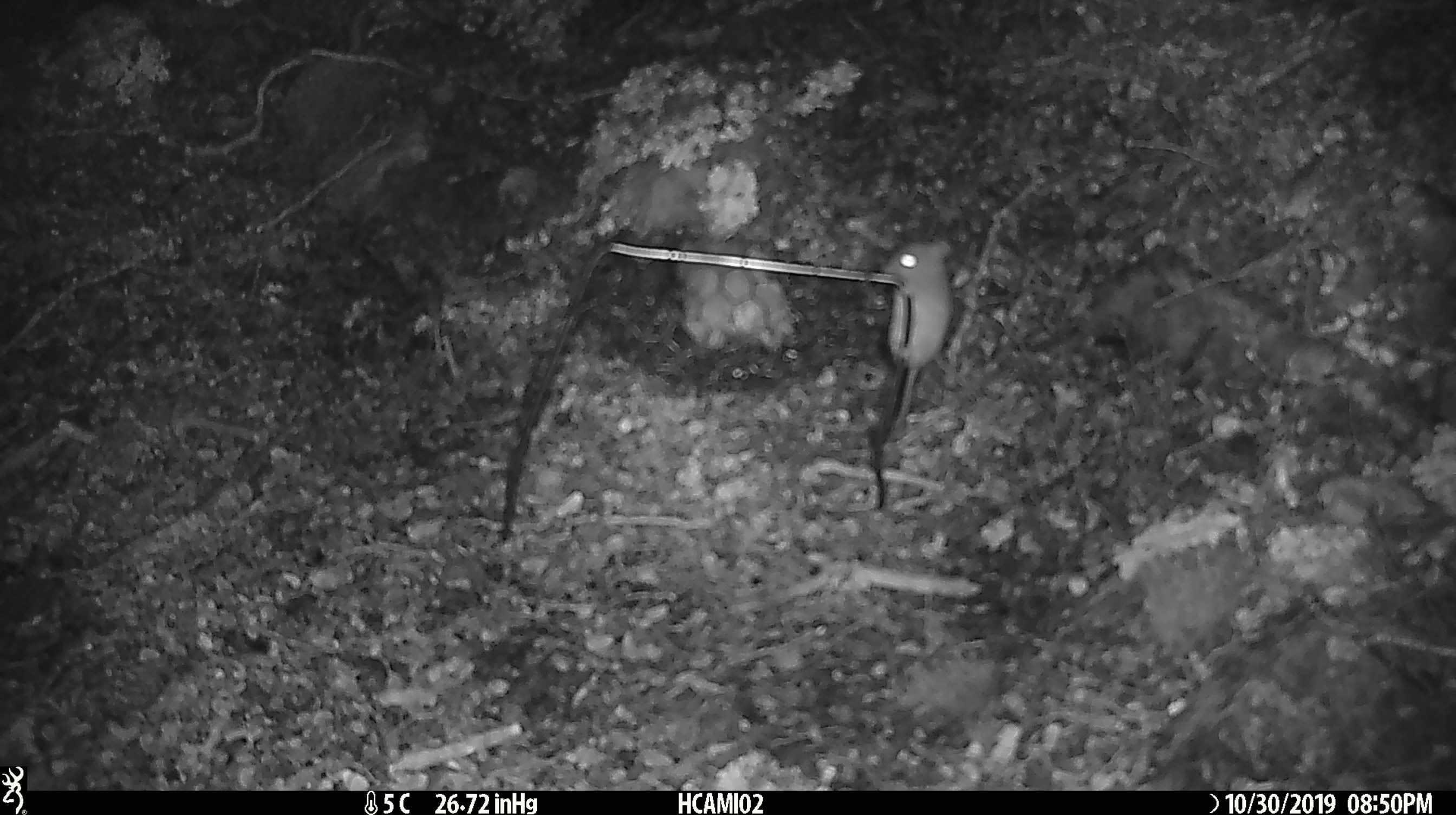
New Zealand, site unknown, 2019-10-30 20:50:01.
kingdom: Animalia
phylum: Chordata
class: Mammalia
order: Rodentia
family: Muridae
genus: Mus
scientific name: Mus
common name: mouse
Mouse (Mus).